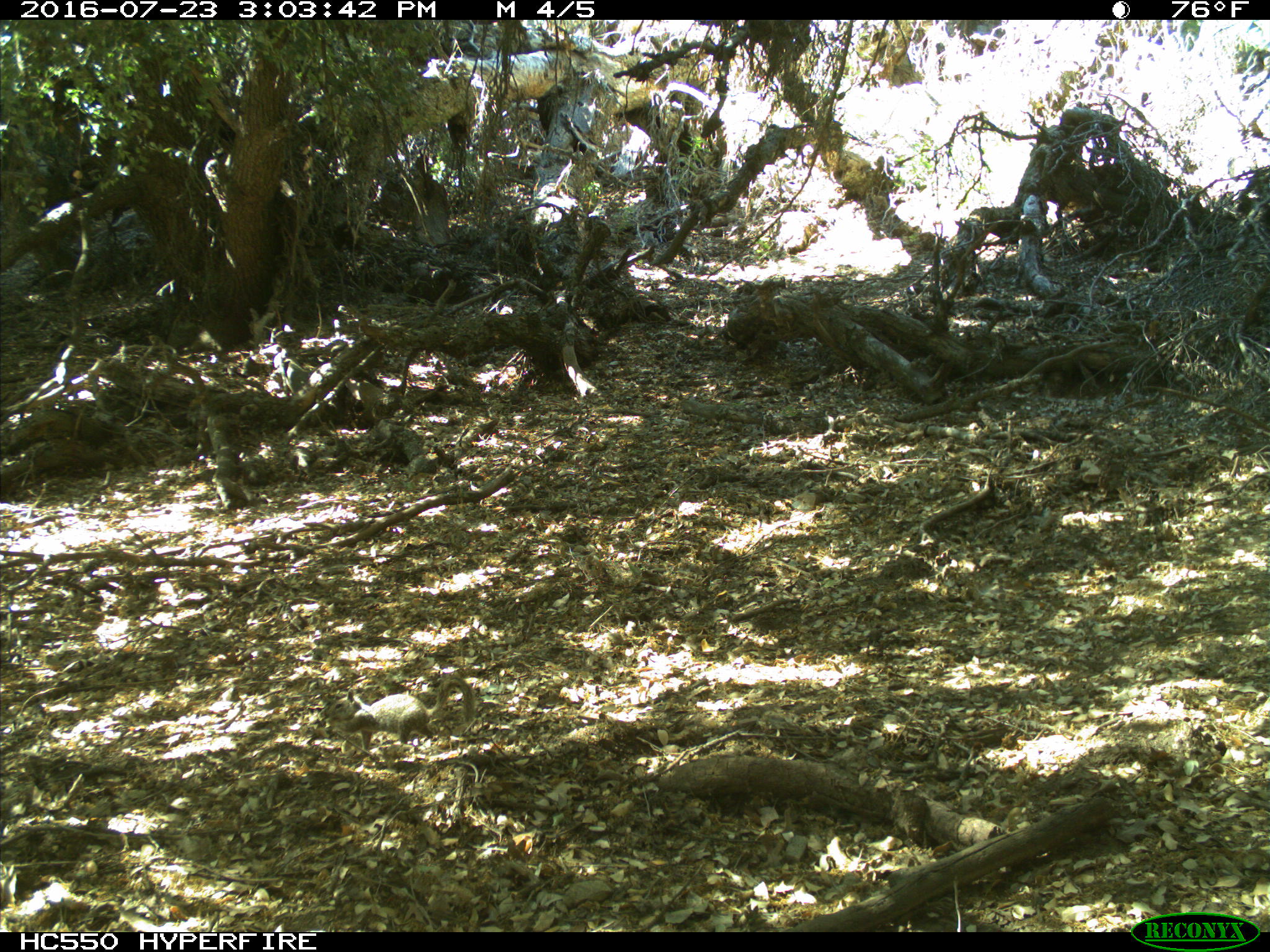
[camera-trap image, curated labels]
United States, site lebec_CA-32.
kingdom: Animalia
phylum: Chordata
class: Mammalia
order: Rodentia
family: Sciuridae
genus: Otospermophilus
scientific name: Otospermophilus beecheyi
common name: california ground squirrel